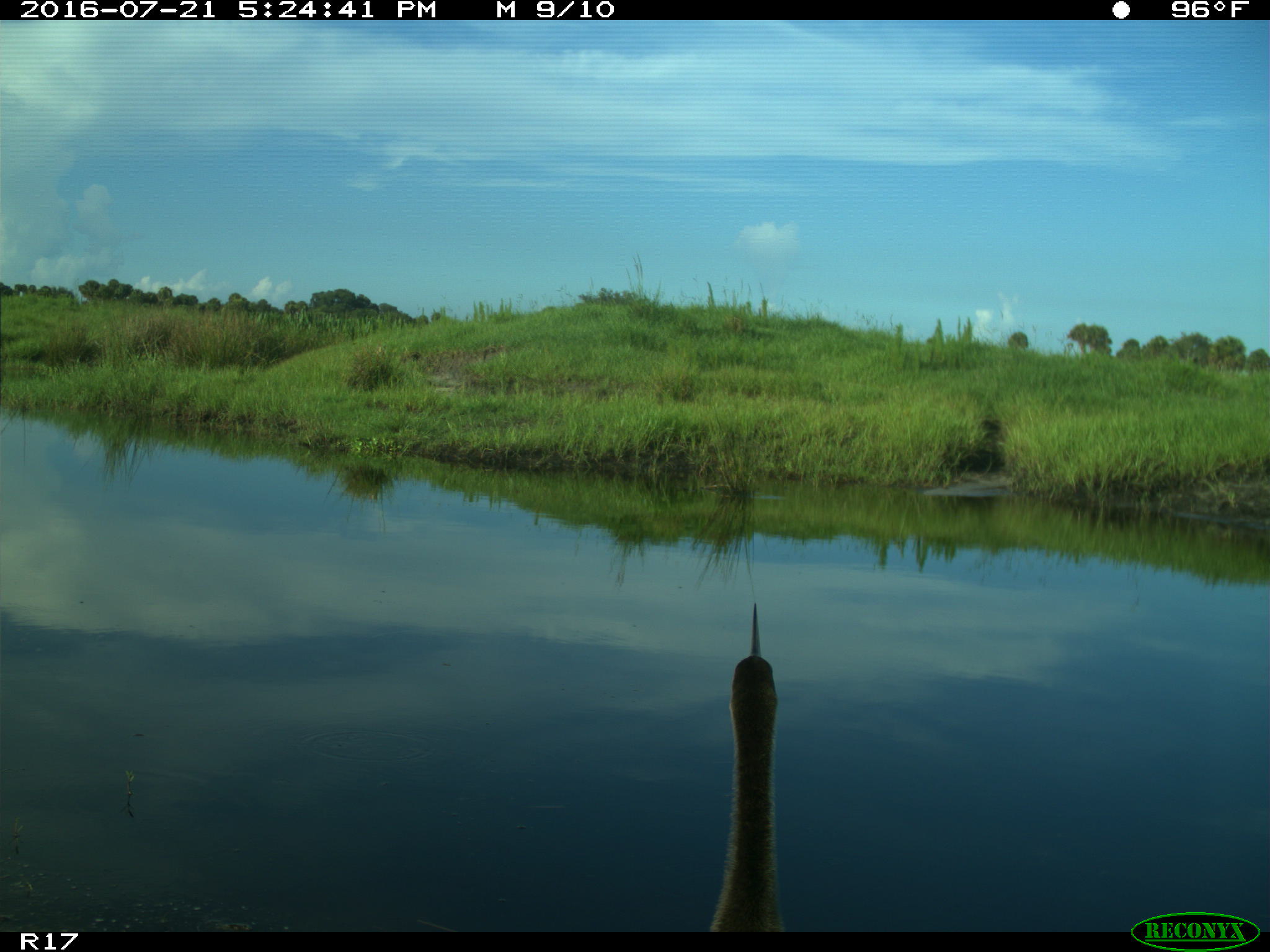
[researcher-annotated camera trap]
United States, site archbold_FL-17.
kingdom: Animalia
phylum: Chordata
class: Aves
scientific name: Aves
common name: birds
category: unidentified bird